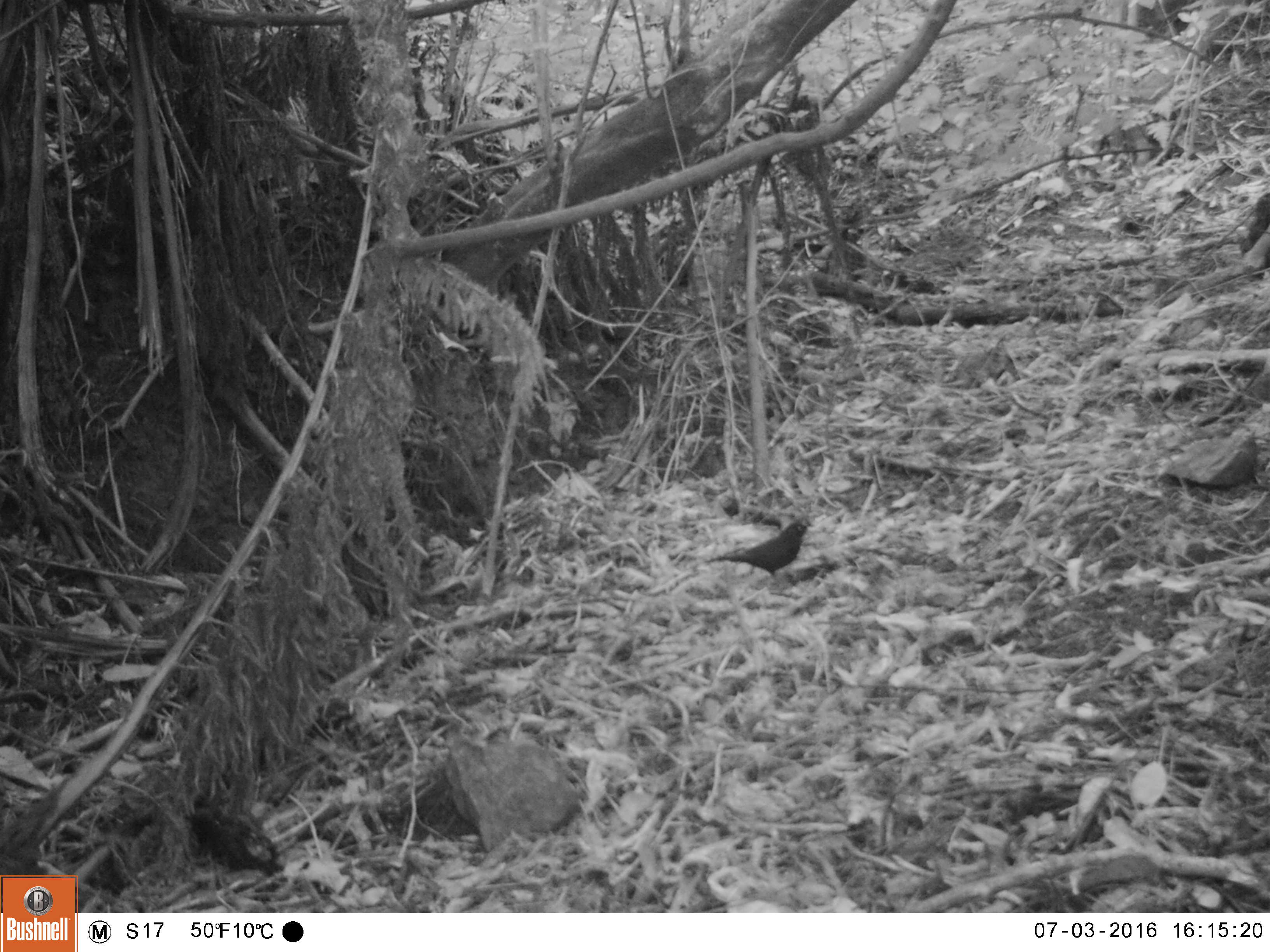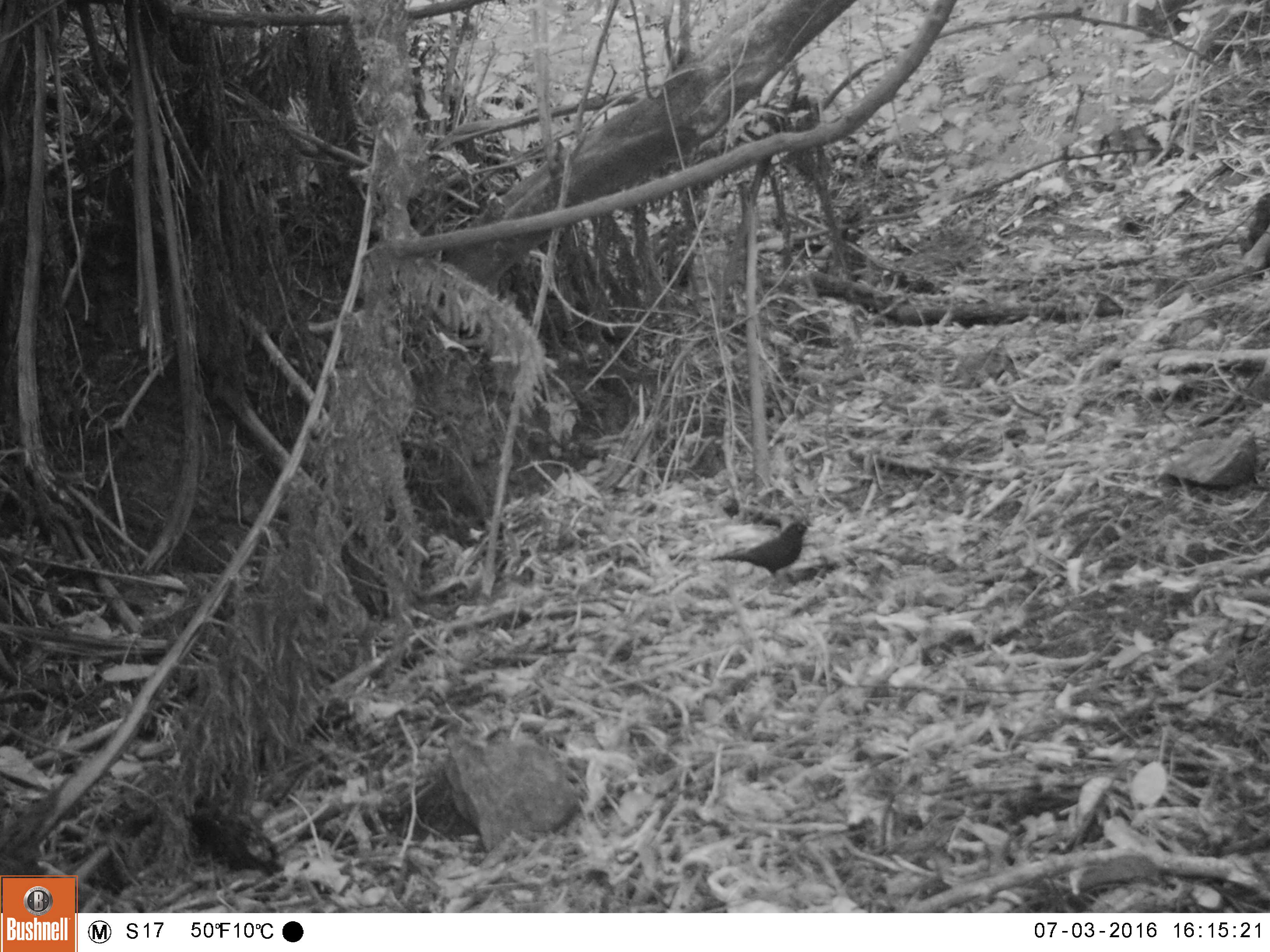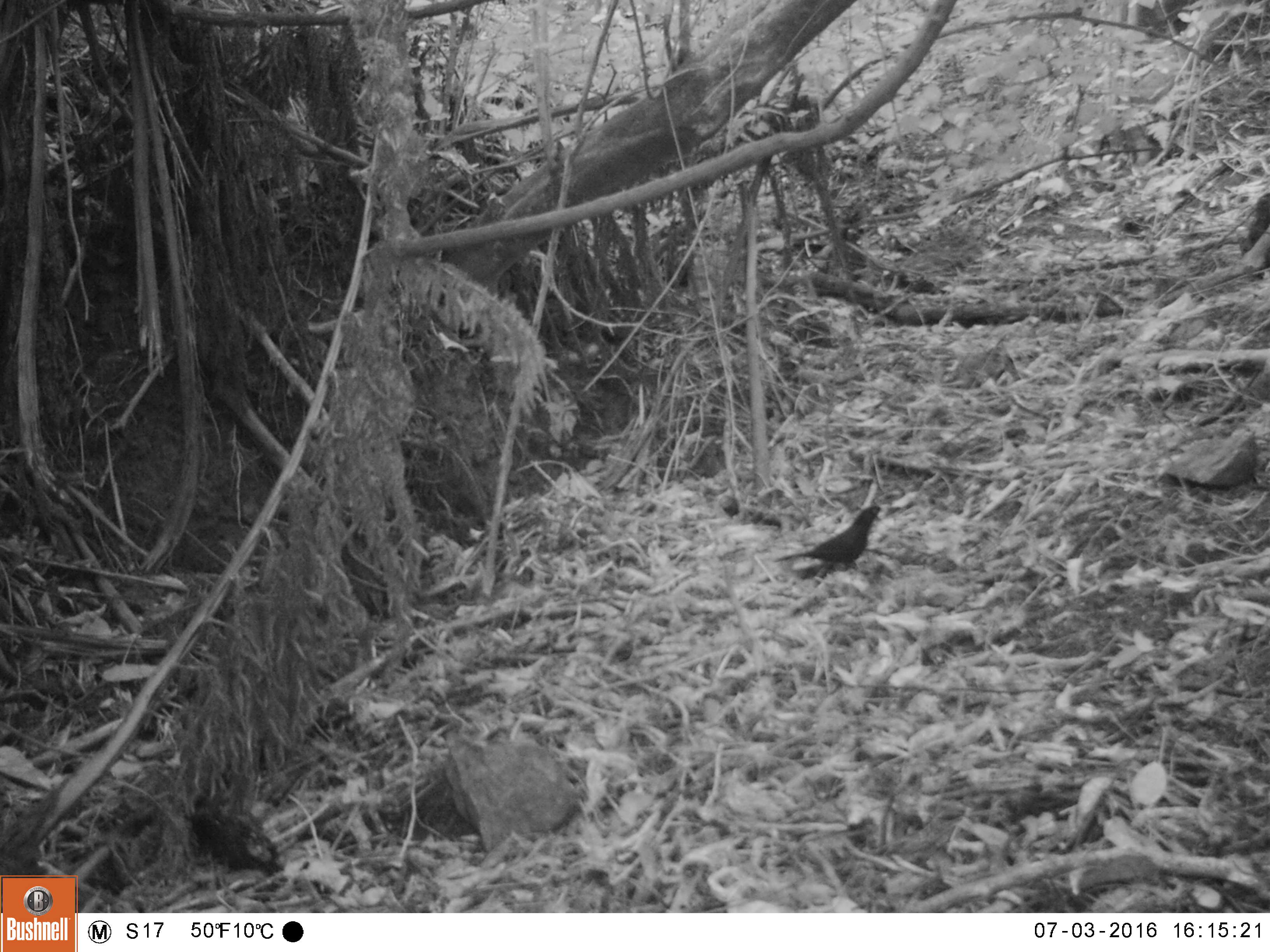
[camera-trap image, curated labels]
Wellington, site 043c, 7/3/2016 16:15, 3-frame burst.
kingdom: Animalia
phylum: Chordata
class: Aves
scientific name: Aves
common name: bird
Bird (Aves).